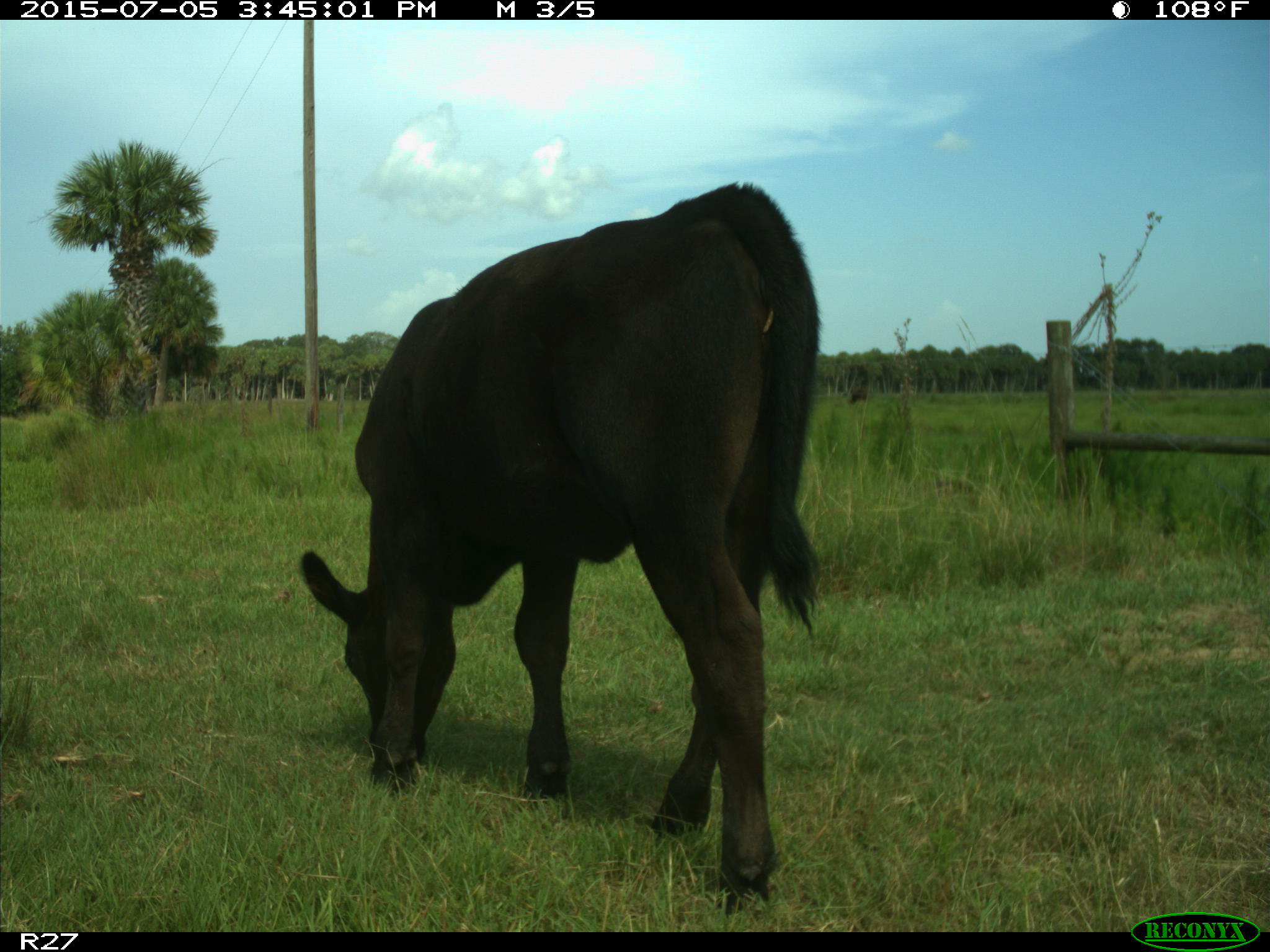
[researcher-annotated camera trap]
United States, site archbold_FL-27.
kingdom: Animalia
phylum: Chordata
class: Mammalia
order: Artiodactyla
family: Bovidae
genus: Bos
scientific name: Bos taurus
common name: domestic cow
Bos taurus (domestic cow).